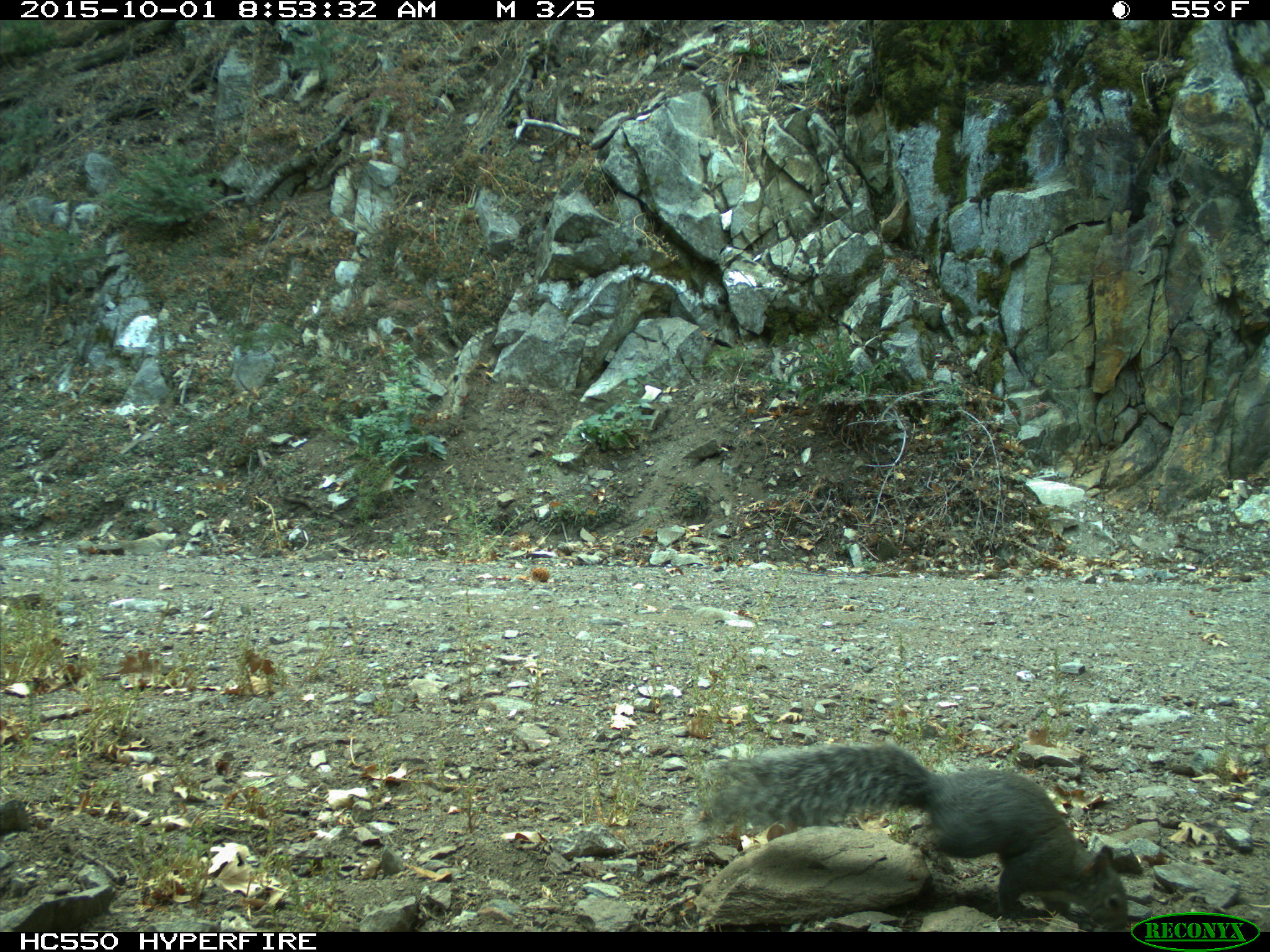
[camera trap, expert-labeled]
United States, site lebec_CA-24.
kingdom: Animalia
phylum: Chordata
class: Mammalia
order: Rodentia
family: Sciuridae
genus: Sciurus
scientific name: Sciurus carolinensis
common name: eastern gray squirrel